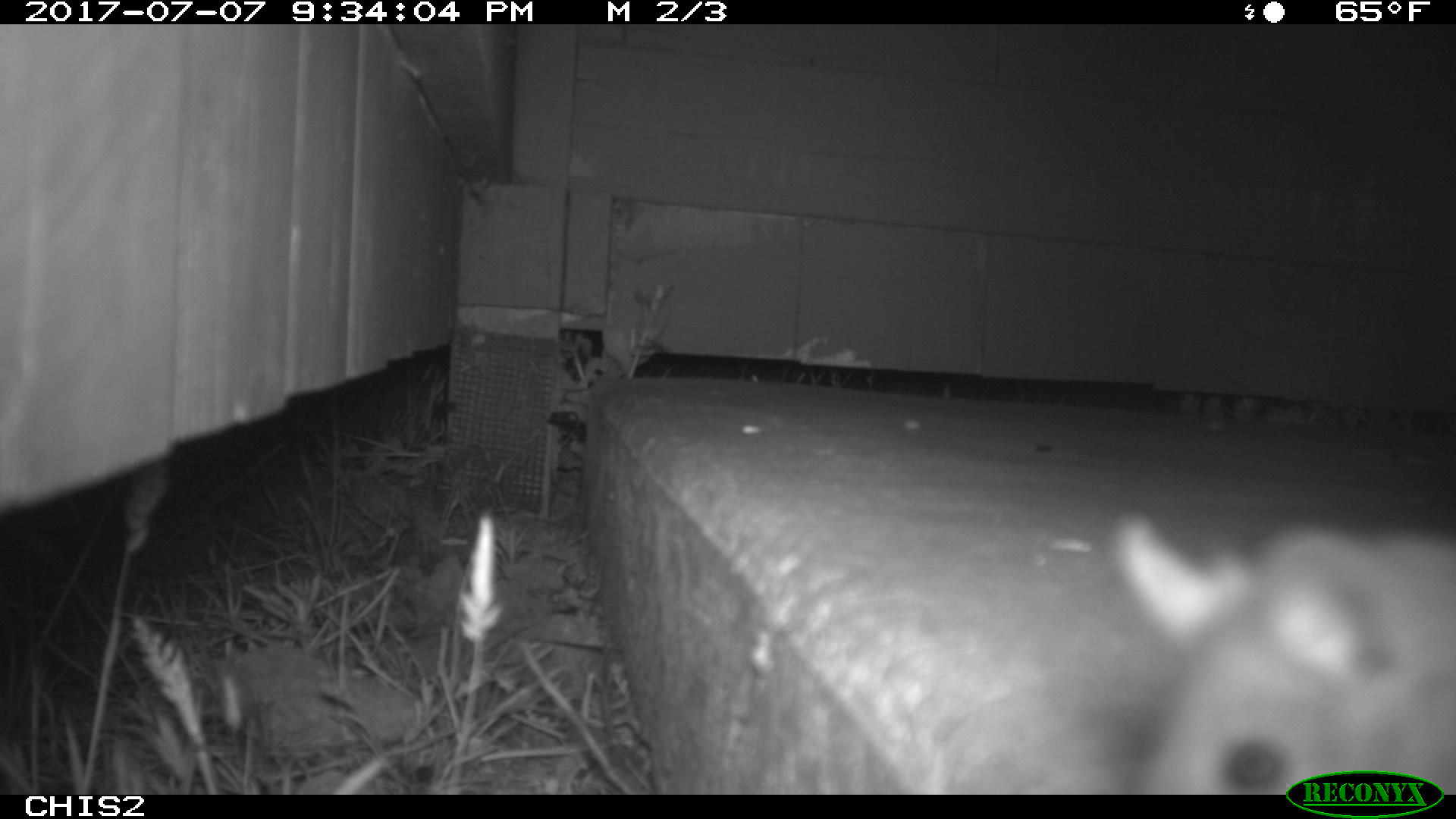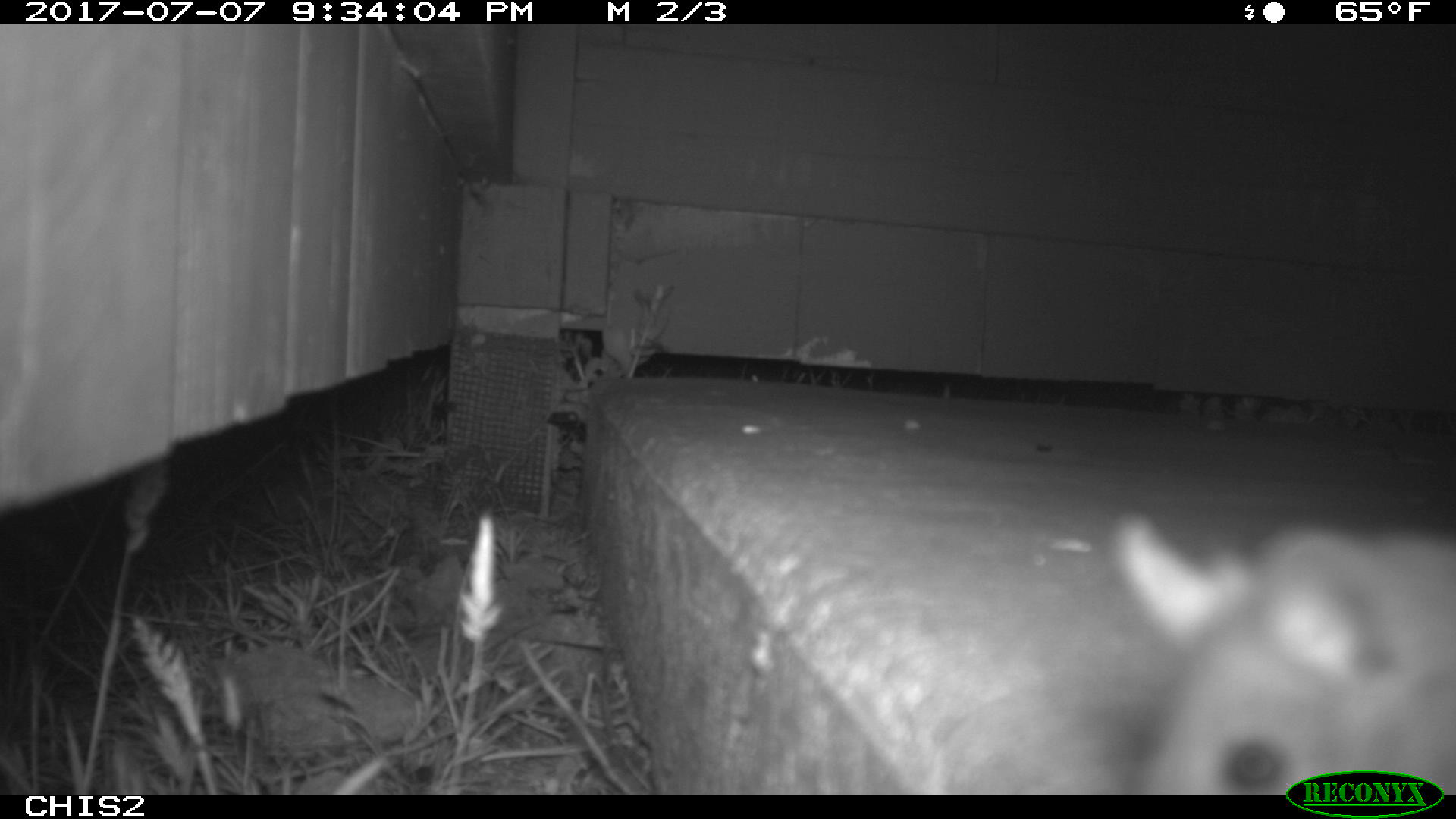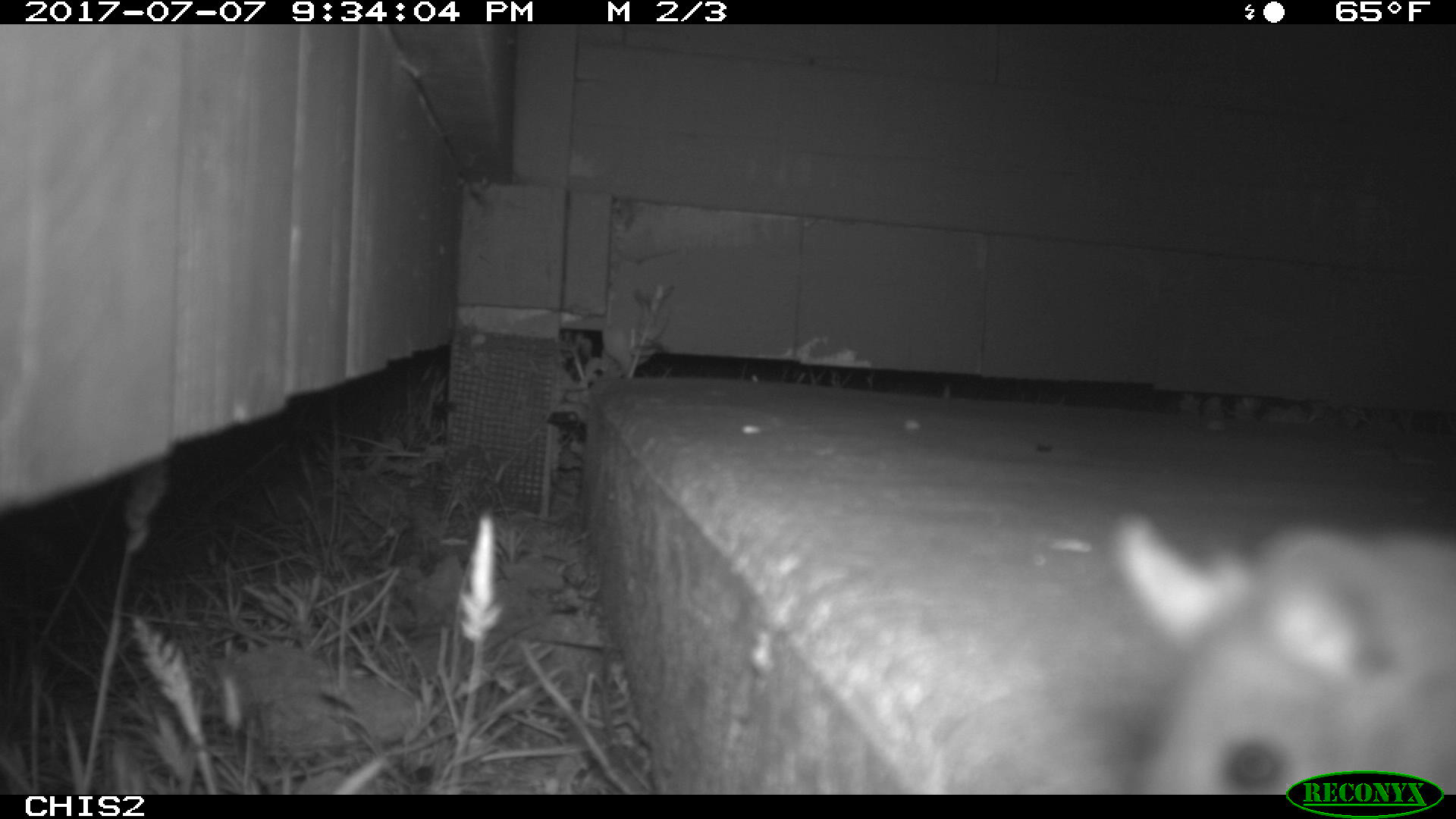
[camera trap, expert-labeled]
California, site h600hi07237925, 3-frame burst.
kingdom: Animalia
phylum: Chordata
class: Mammalia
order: Rodentia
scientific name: Rodentia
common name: rodent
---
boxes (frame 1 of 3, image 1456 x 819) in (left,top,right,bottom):
rodent: (1110,510,1455,794)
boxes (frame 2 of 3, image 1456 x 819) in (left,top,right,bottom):
rodent: (1112,511,1455,795)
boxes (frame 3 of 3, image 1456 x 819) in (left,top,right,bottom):
rodent: (1110,507,1455,792)